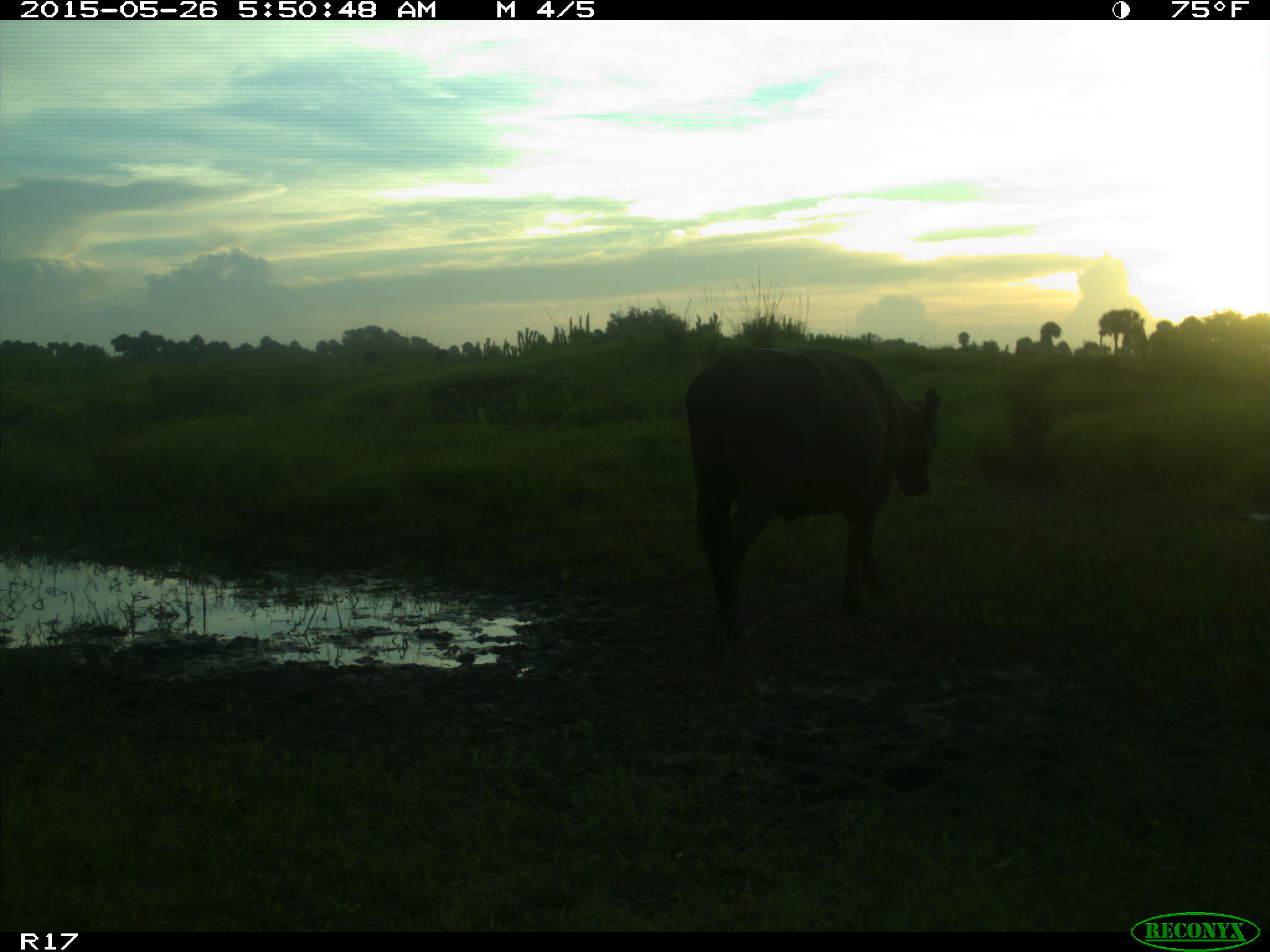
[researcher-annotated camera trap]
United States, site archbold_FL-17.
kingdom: Animalia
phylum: Chordata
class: Mammalia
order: Artiodactyla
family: Bovidae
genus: Bos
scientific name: Bos taurus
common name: domestic cow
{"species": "Bos taurus (domestic cow)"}